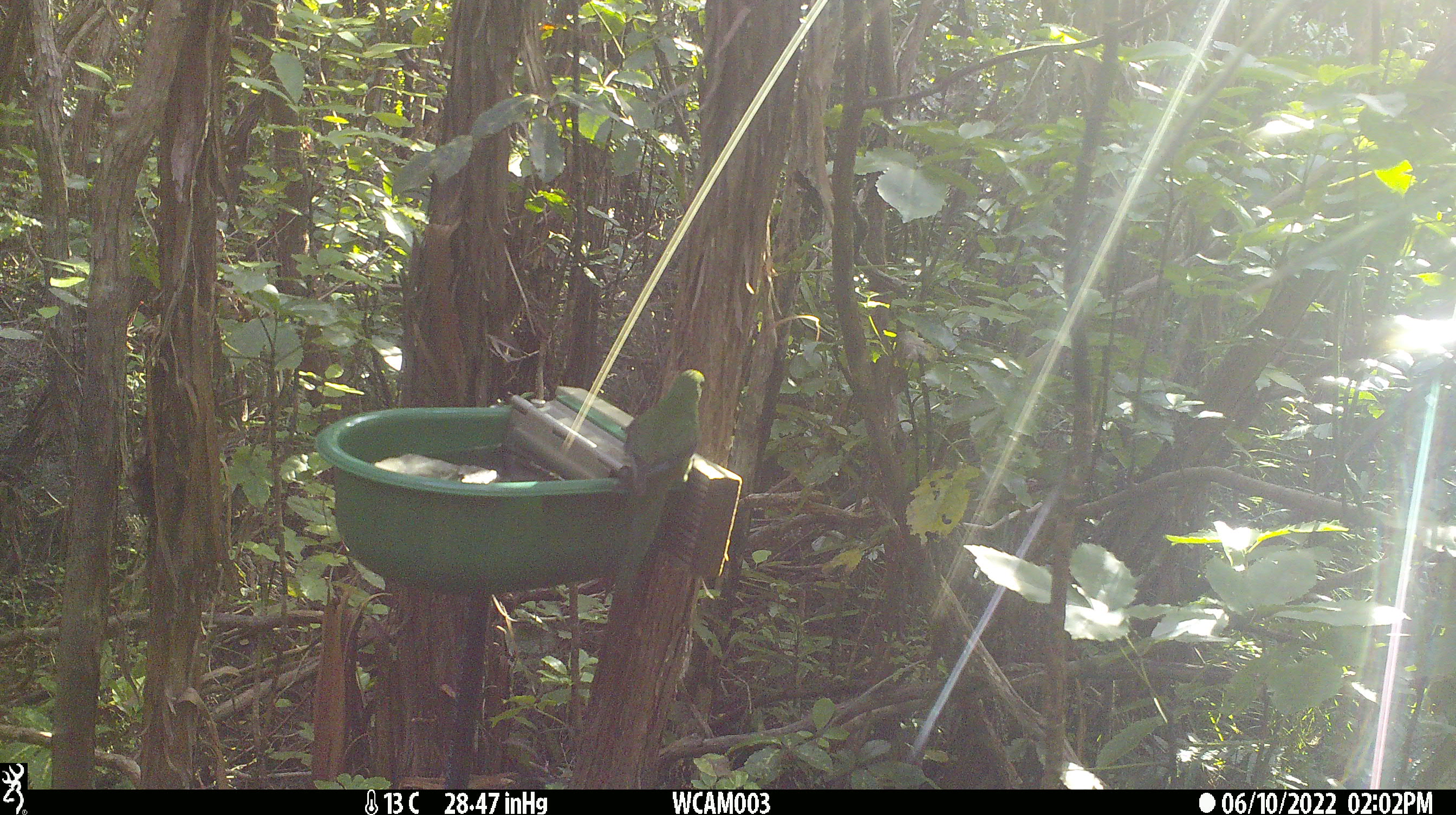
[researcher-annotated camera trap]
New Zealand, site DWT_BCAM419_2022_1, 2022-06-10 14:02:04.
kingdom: Animalia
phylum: Chordata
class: Aves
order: Psittaciformes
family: Psittaculidae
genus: Cyanoramphus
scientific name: Cyanoramphus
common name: parakeet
Parakeet (Cyanoramphus).